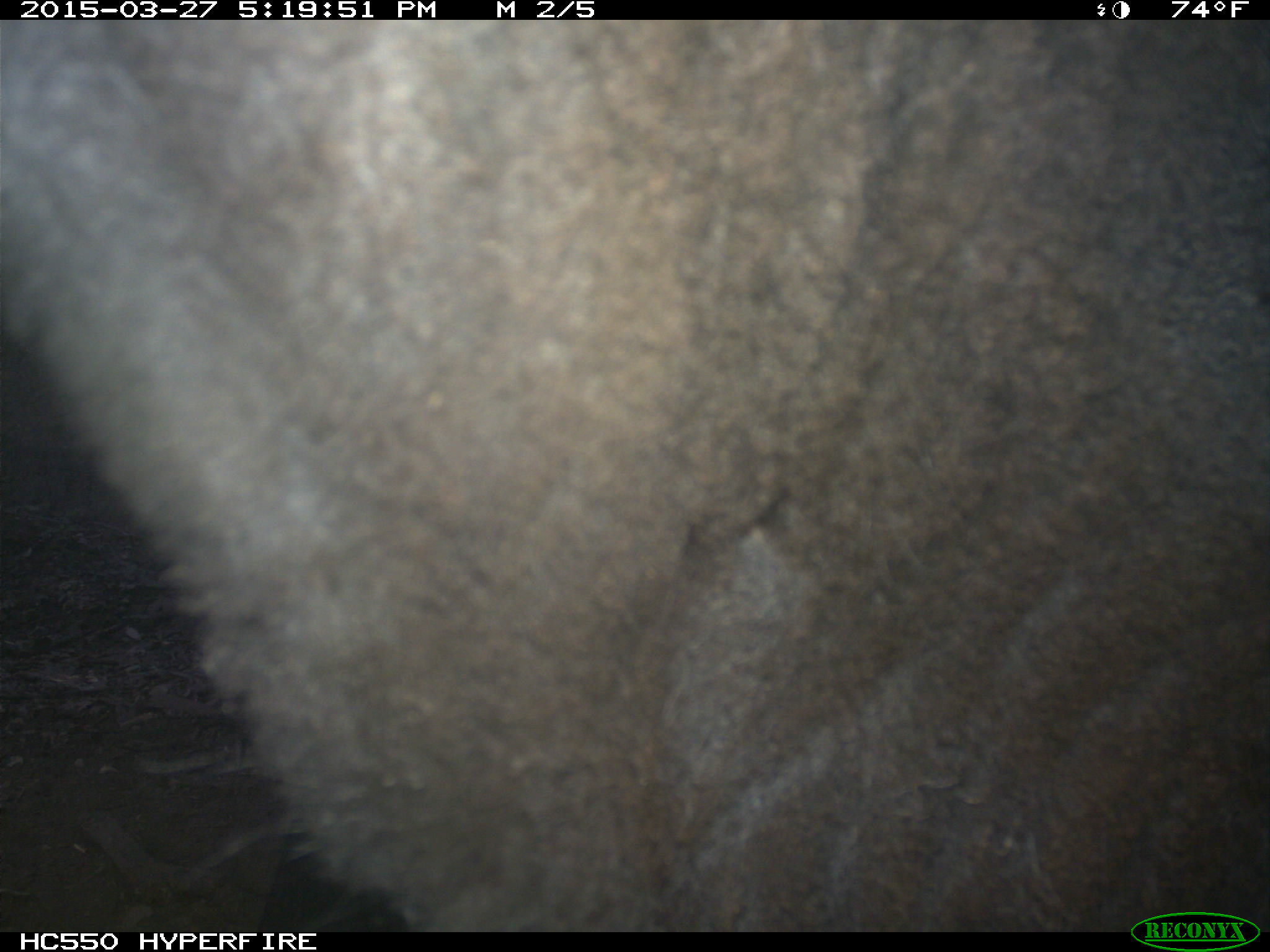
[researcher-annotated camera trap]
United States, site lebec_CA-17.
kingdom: Animalia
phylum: Chordata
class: Mammalia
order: Artiodactyla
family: Bovidae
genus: Bos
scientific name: Bos taurus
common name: domestic cow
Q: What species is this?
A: Bos taurus (domestic cow).